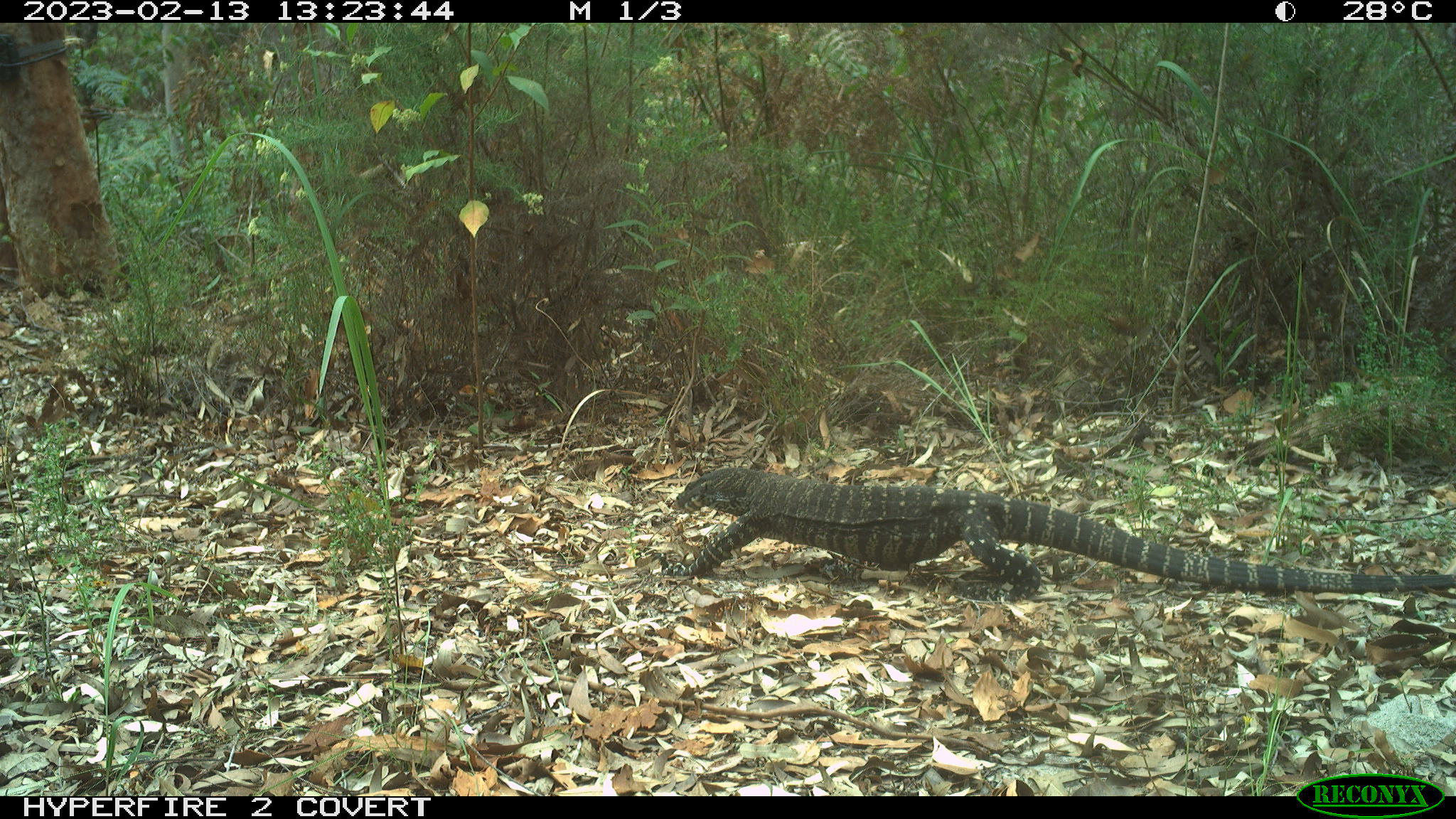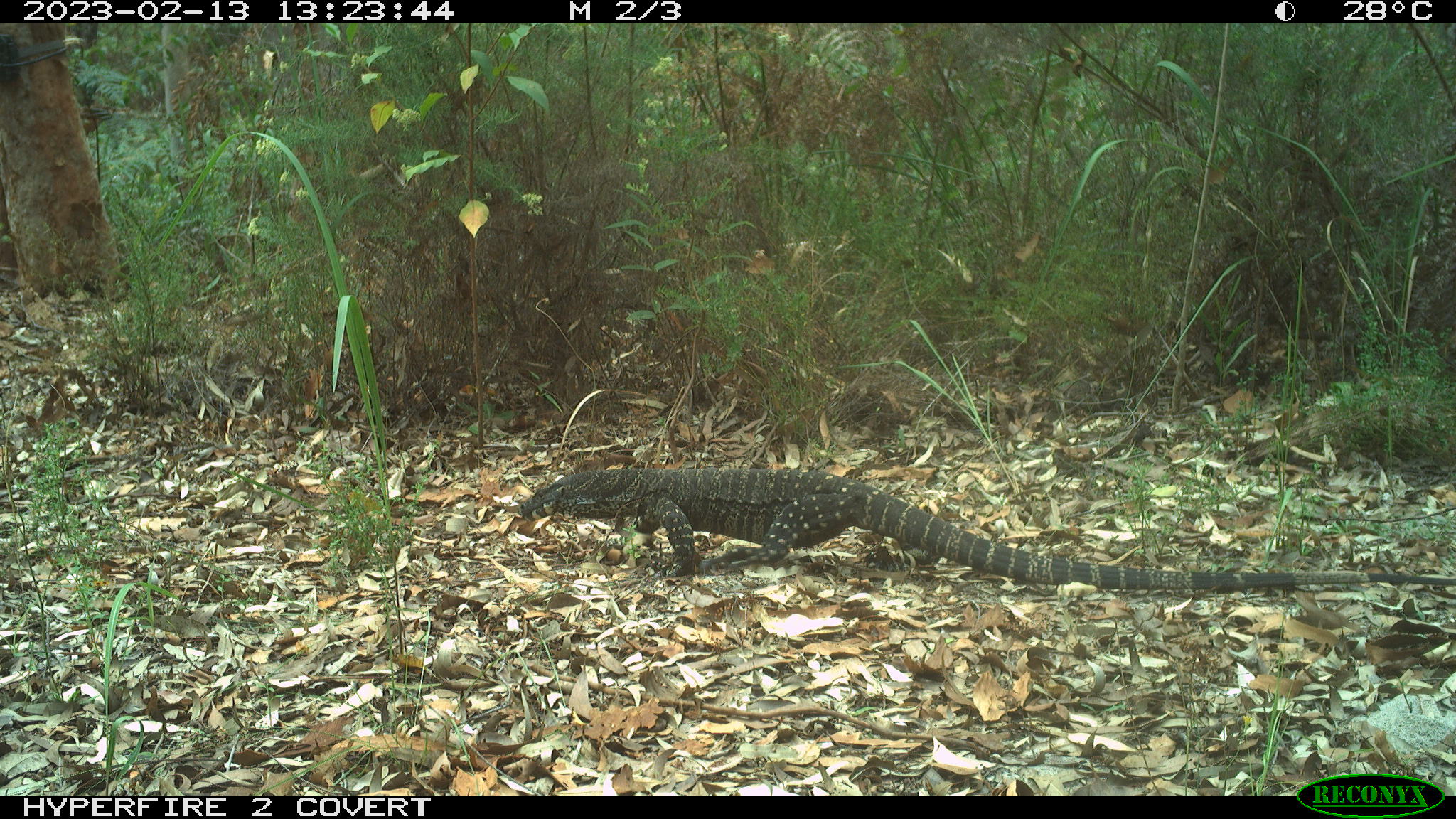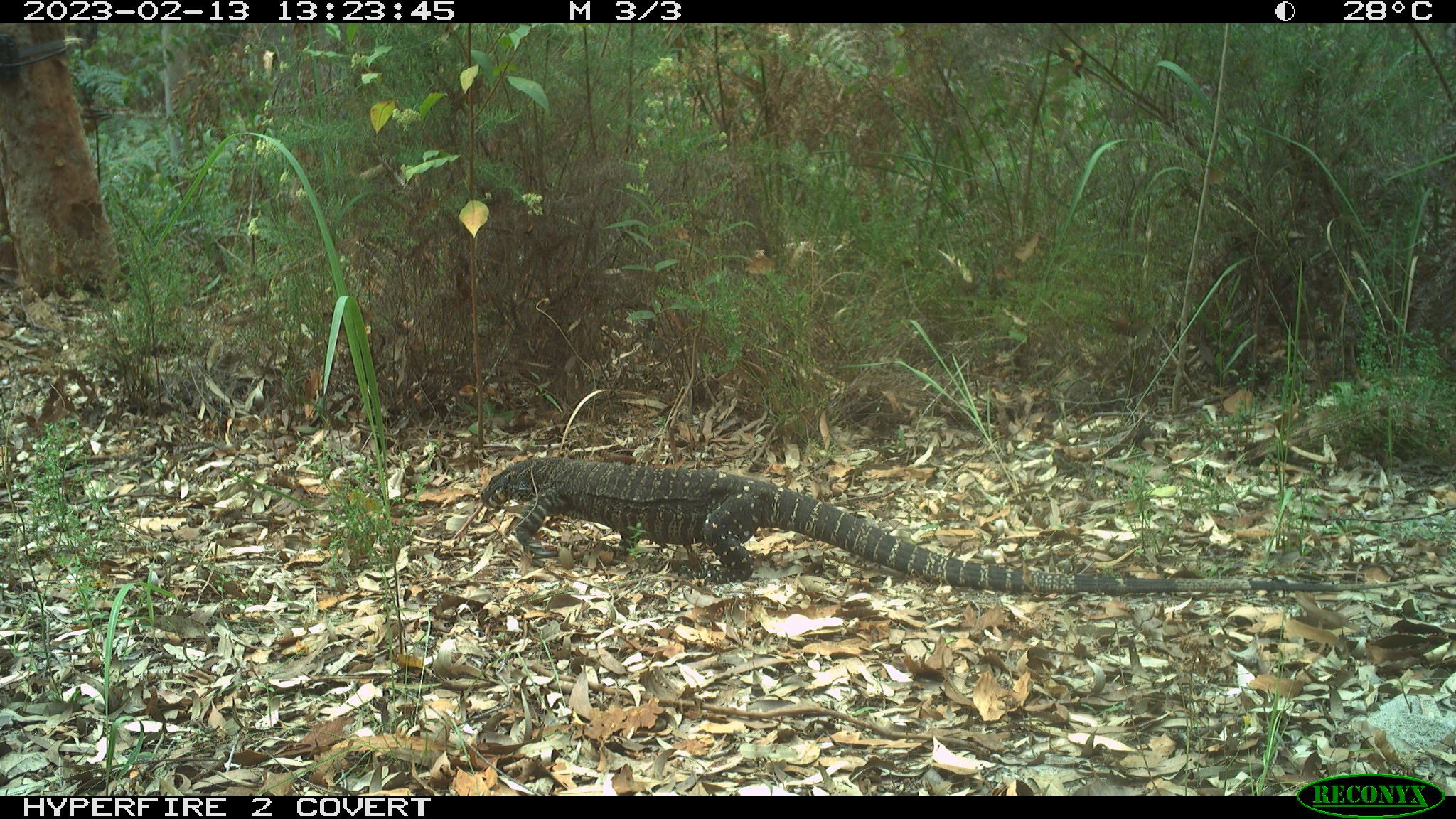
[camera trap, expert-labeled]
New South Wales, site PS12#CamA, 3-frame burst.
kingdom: Animalia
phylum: Chordata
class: Reptilia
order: Squamata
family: Varanidae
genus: Varanus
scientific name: Varanus varius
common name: lace monitor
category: goanna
Goanna (lace monitor) (Varanus varius).